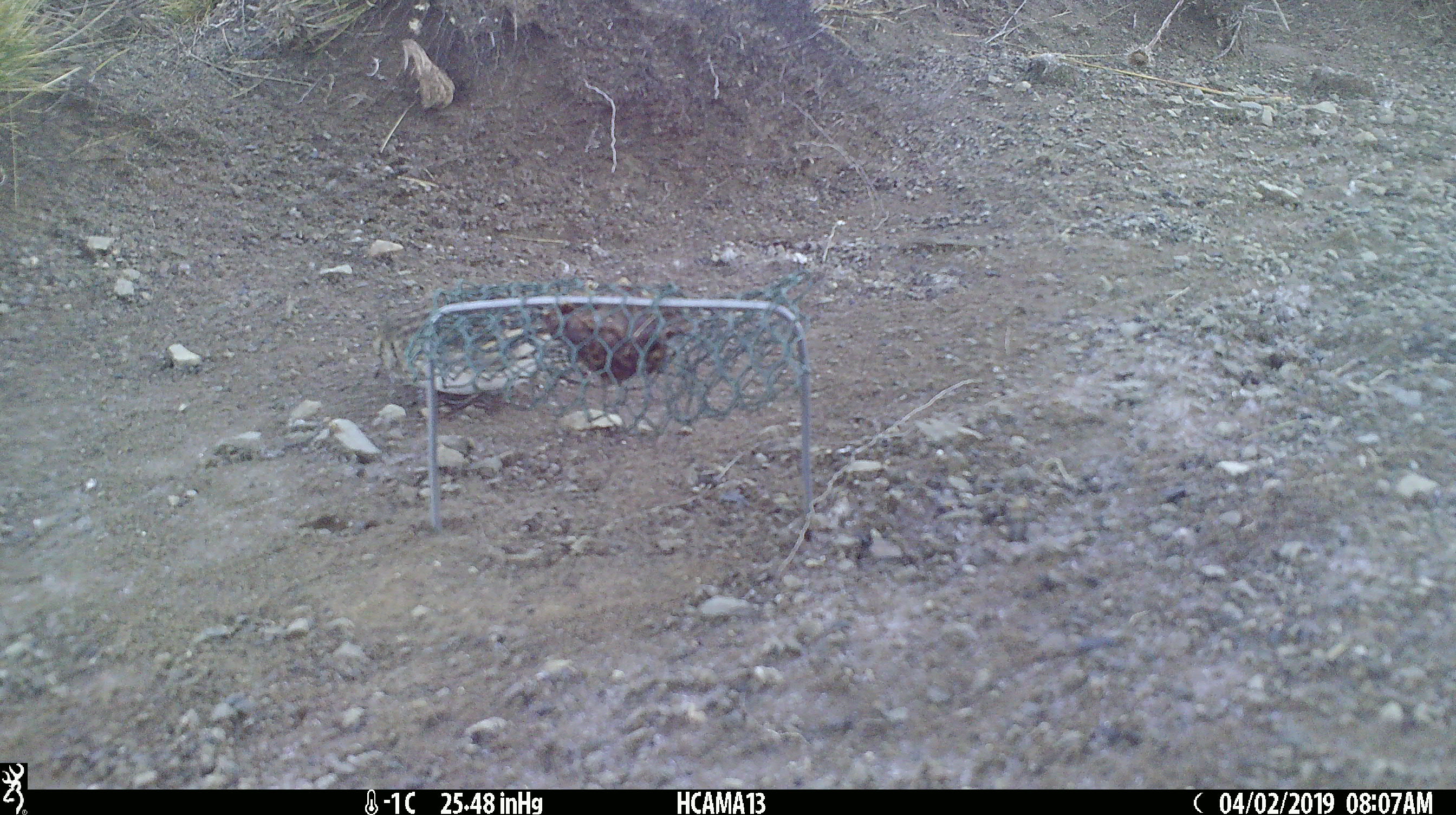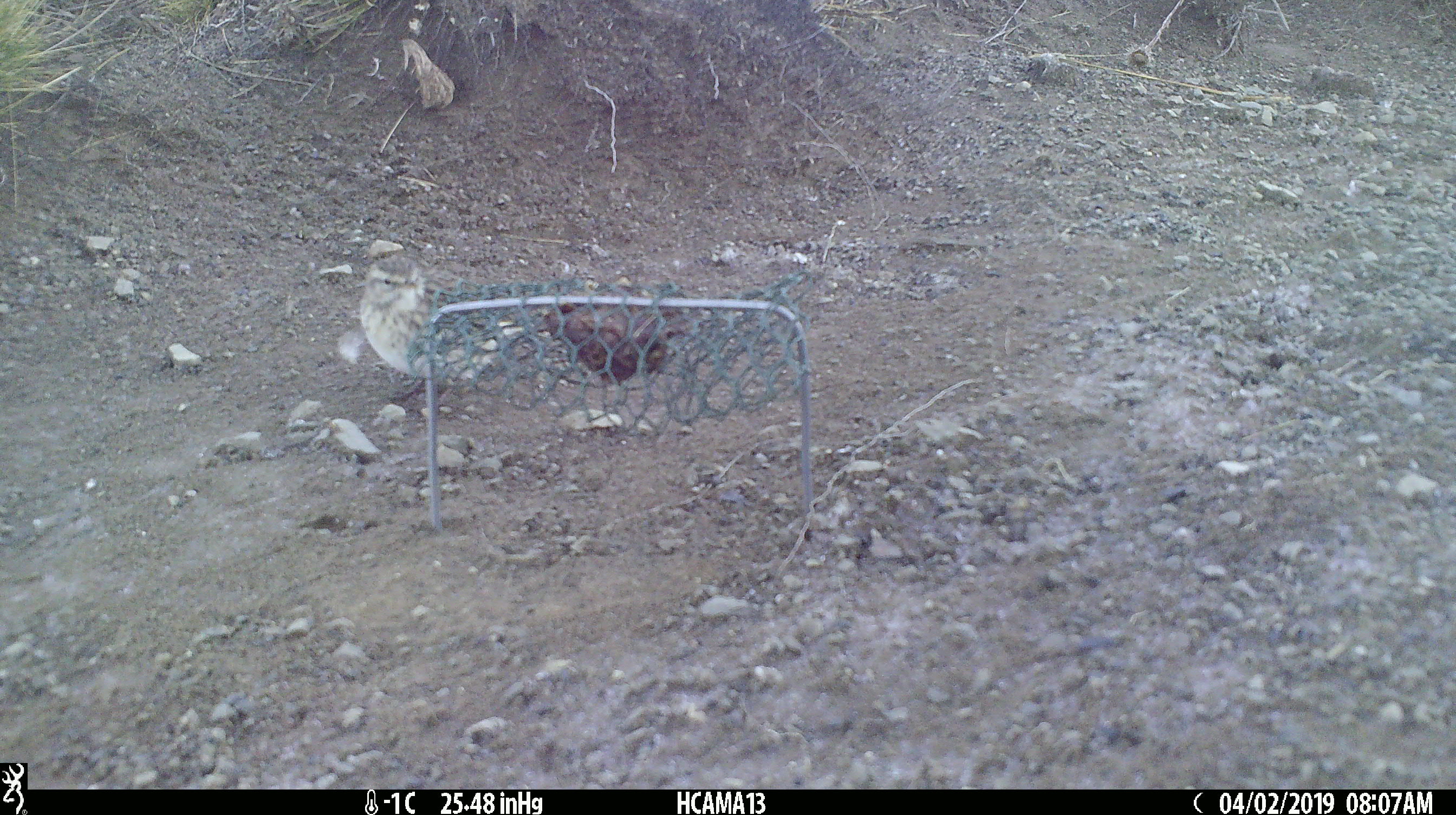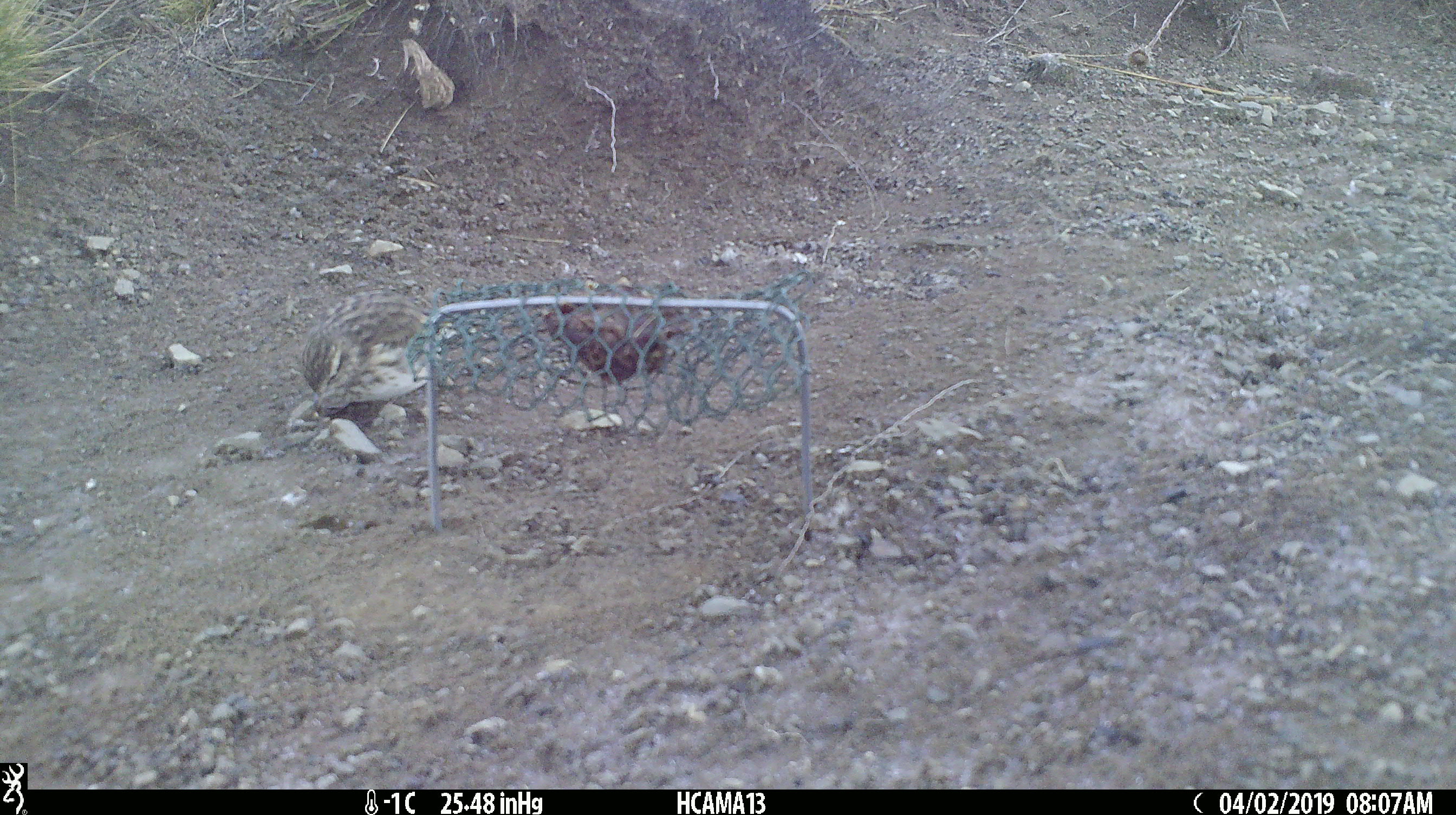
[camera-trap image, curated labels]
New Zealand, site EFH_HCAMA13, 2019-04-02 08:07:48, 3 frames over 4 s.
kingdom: Animalia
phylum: Chordata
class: Aves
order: Passeriformes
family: Motacillidae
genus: Anthus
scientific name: Anthus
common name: pipit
Pipit (Anthus).